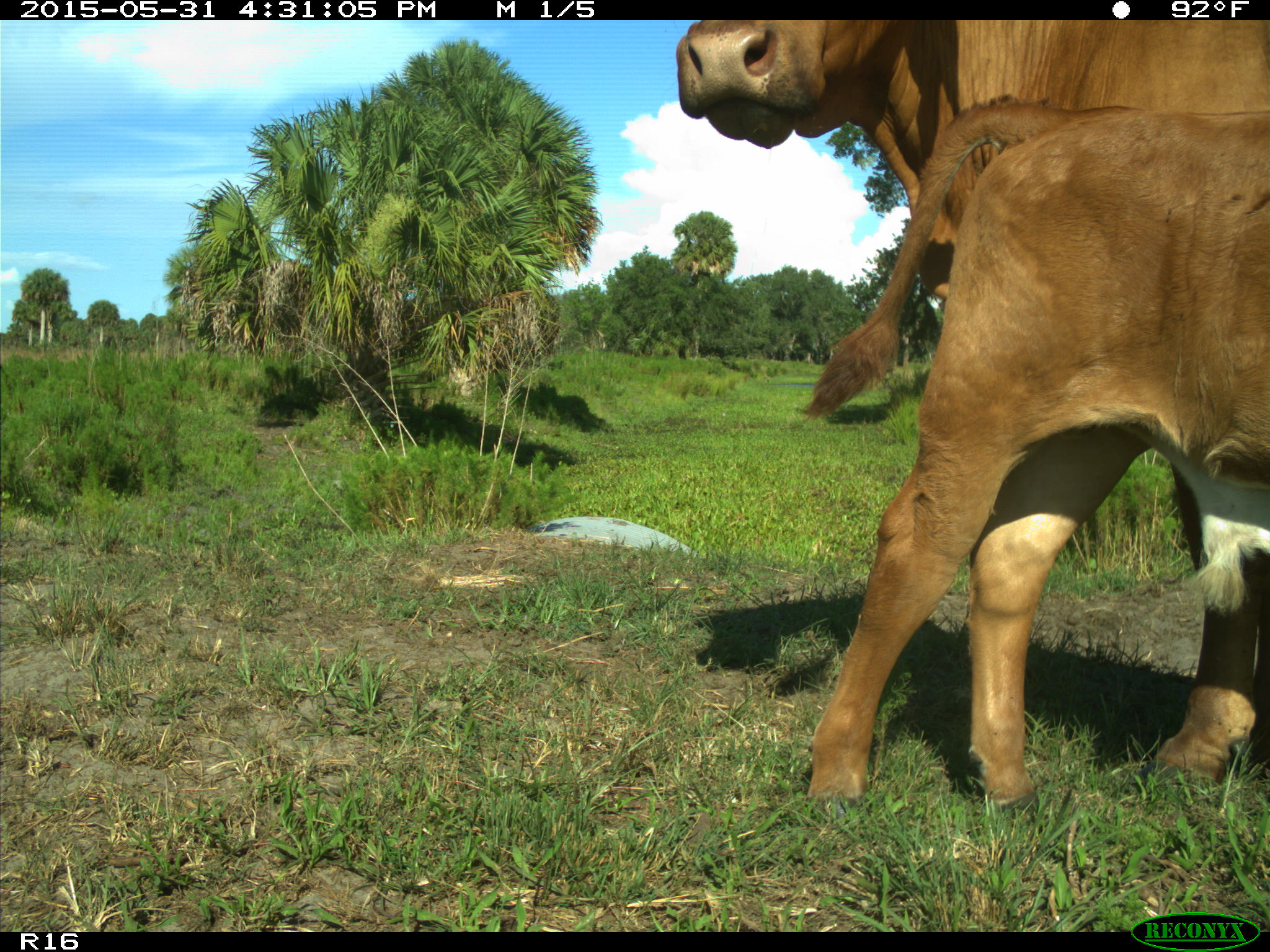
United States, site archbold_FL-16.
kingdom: Animalia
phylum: Chordata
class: Mammalia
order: Artiodactyla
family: Bovidae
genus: Bos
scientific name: Bos taurus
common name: domestic cow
Bos taurus (domestic cow).